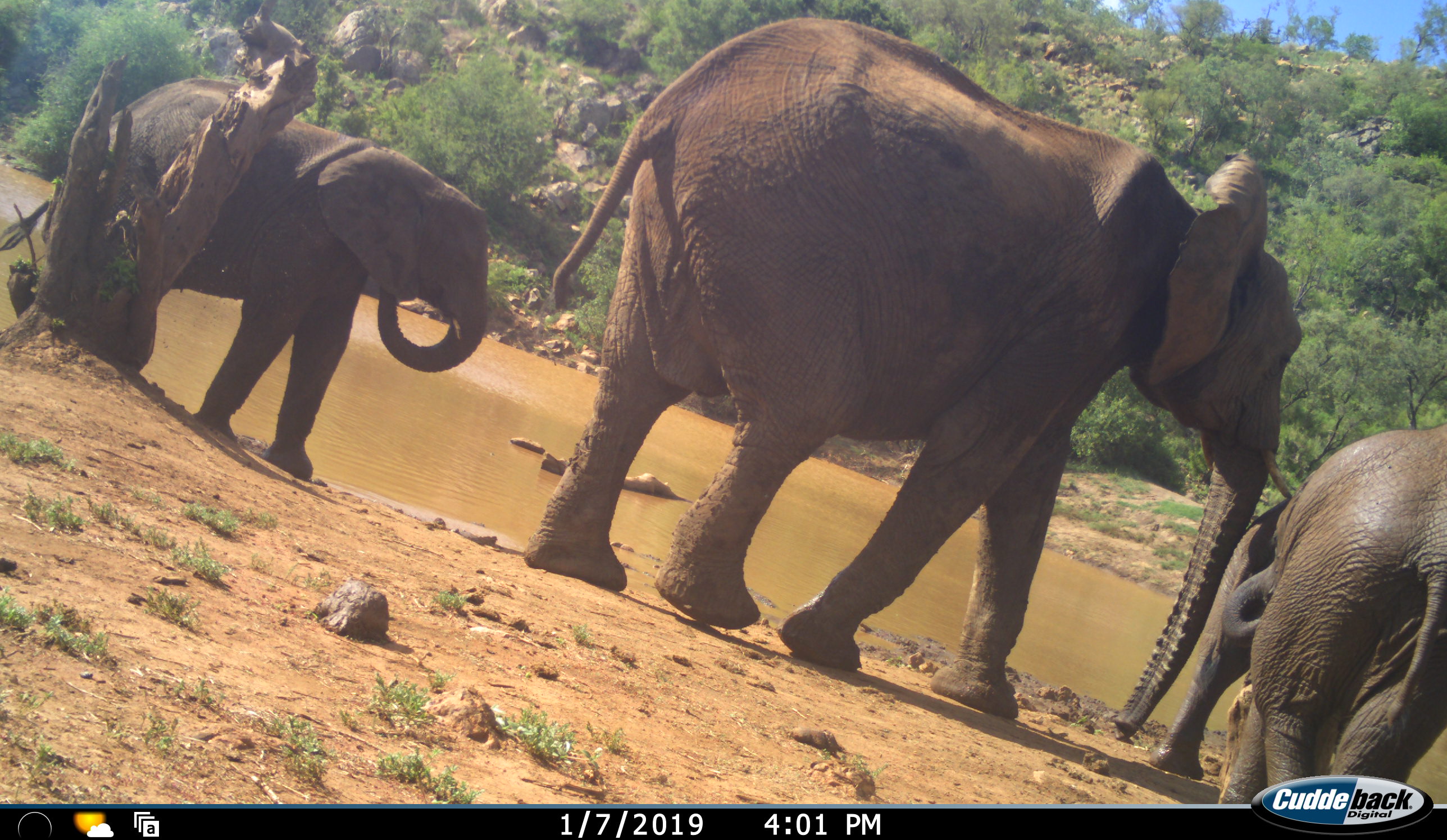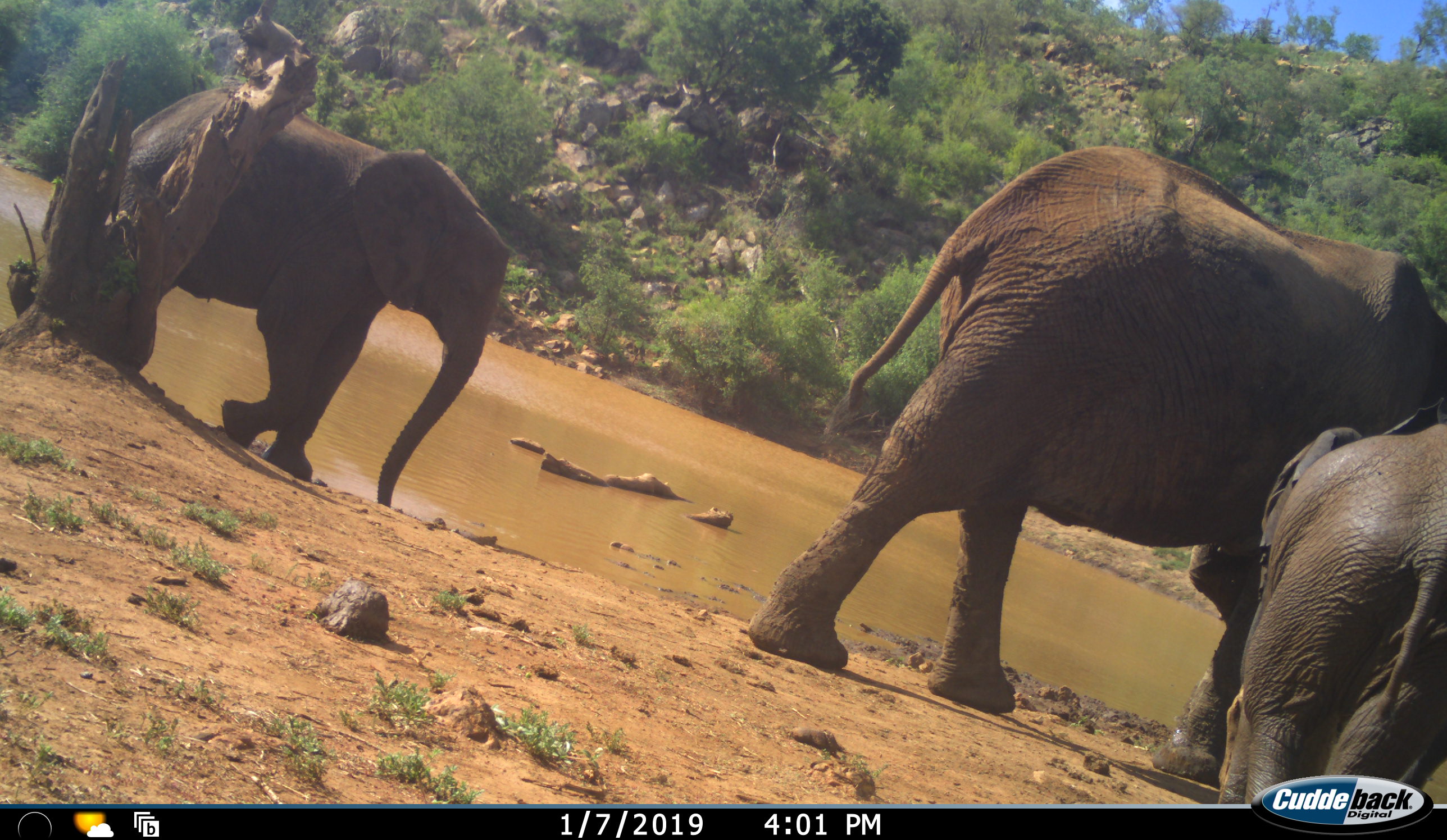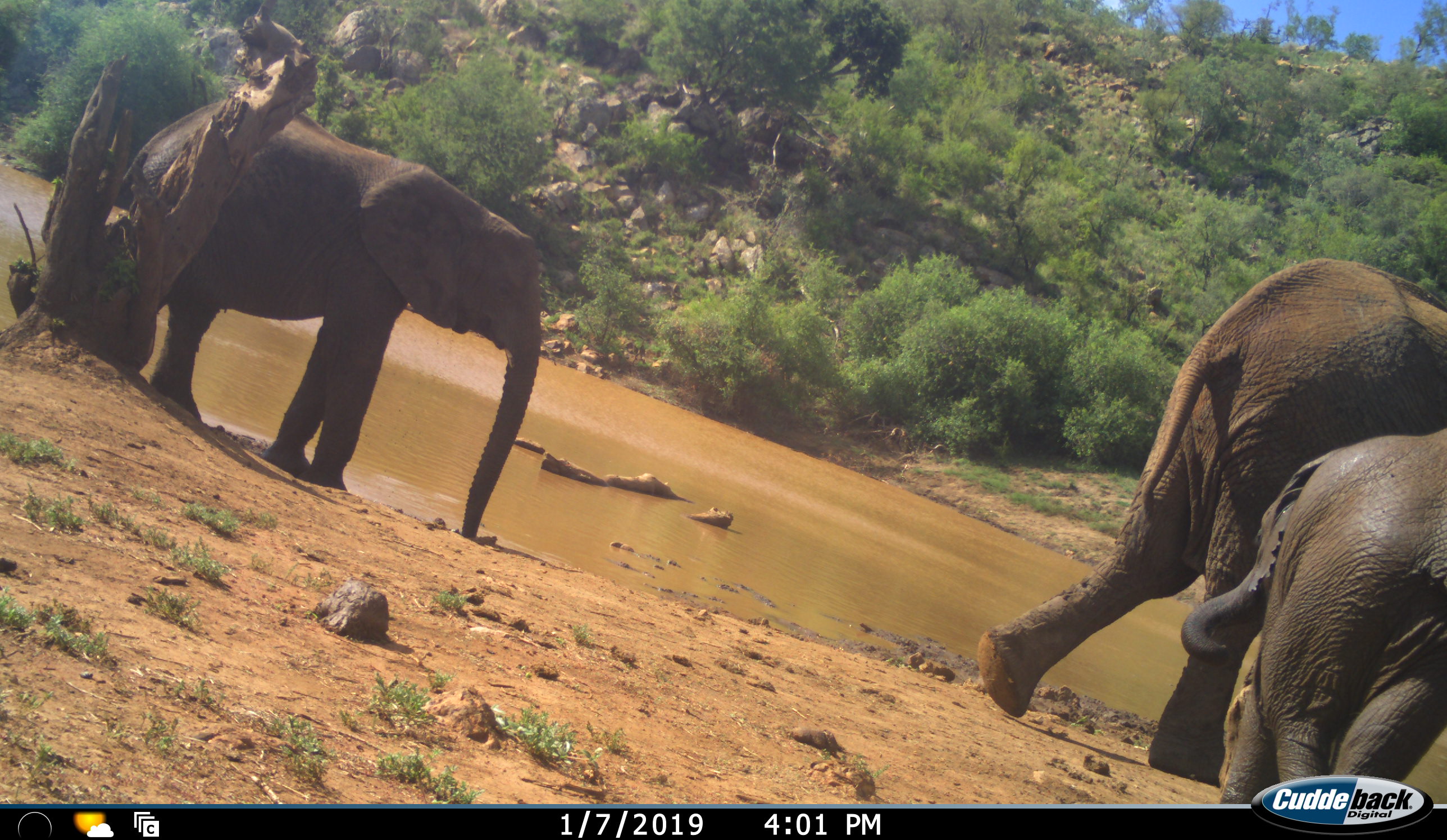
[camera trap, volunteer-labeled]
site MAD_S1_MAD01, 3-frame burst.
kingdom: Animalia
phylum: Chordata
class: Mammalia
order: Proboscidea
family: Elephantidae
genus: Loxodonta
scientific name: Loxodonta africana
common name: african bush elephant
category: elephant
Elephant (african bush elephant) (Loxodonta africana), count 4. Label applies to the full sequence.